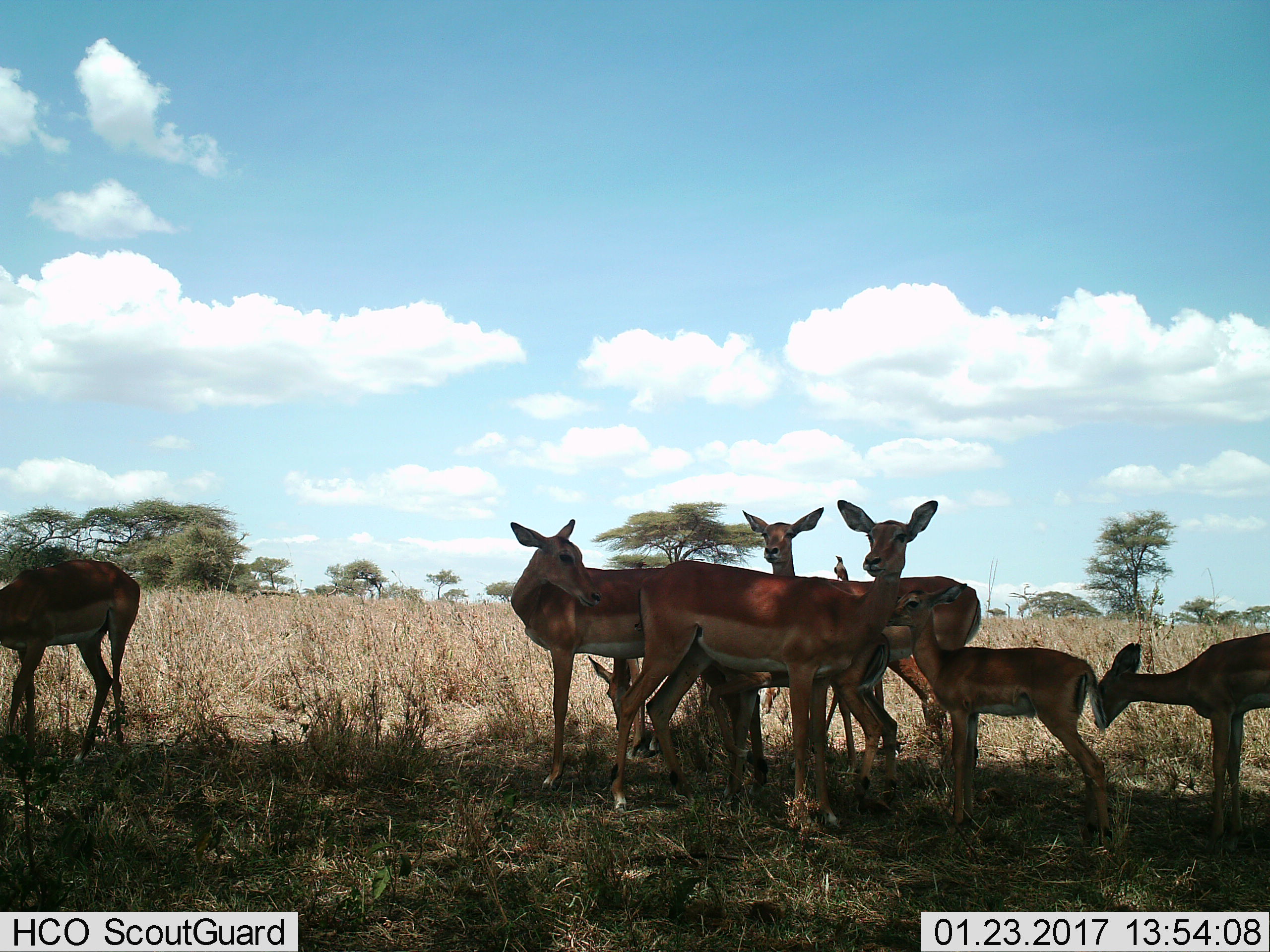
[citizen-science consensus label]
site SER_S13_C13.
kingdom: Animalia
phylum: Chordata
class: Mammalia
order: Artiodactyla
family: Bovidae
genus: Aepyceros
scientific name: Aepyceros melampus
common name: impala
Impala (Aepyceros melampus), count 8. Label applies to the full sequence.